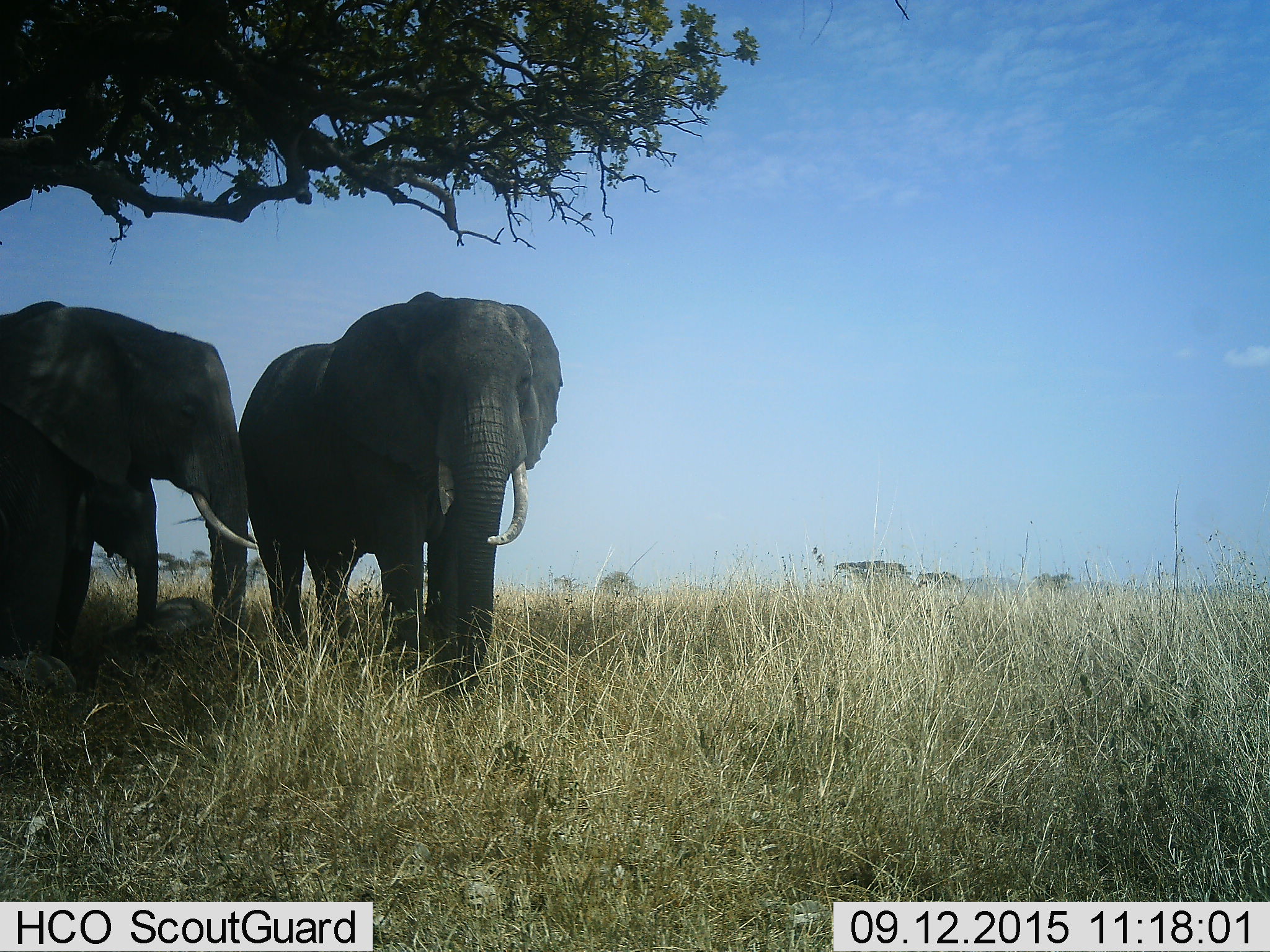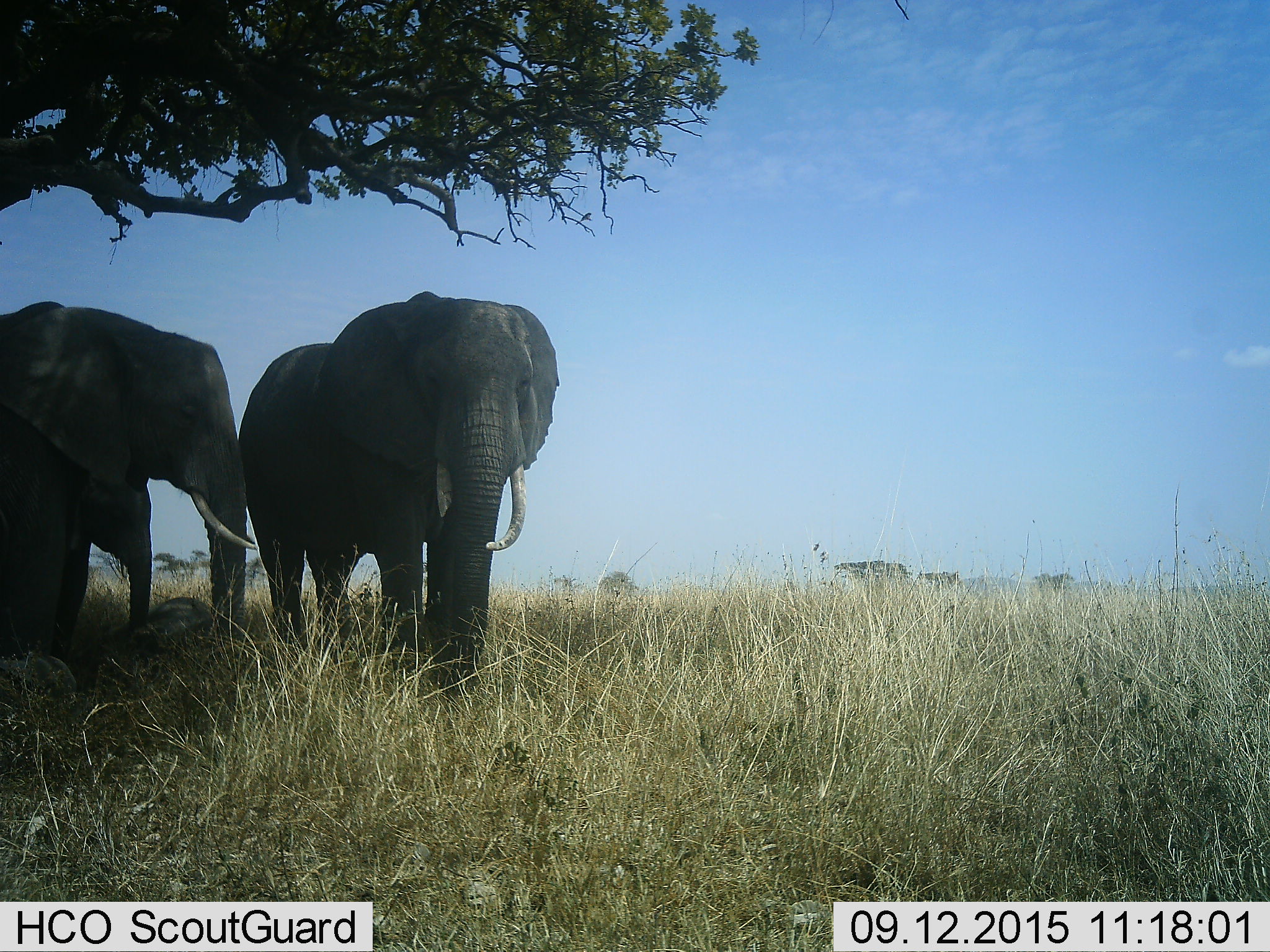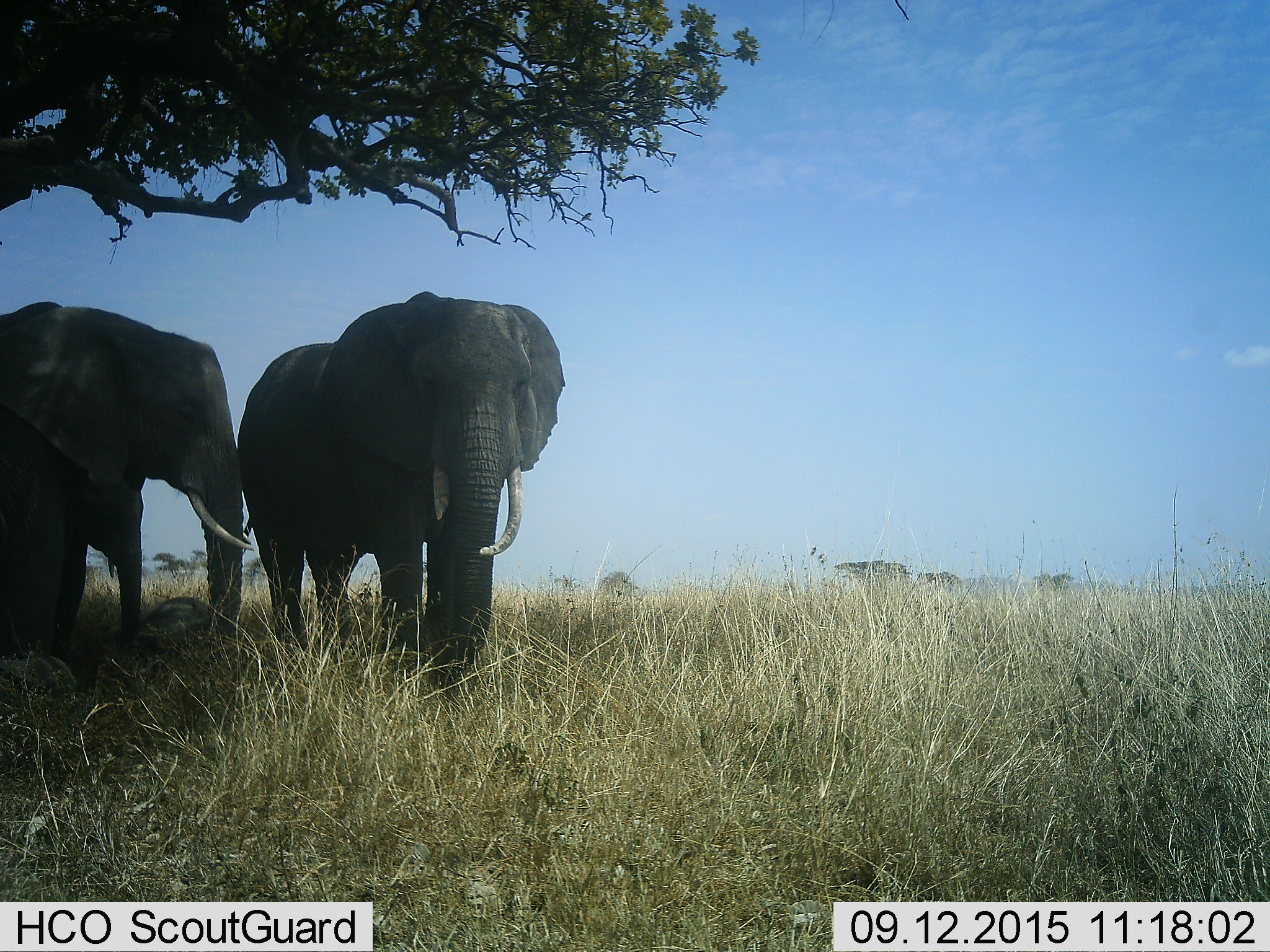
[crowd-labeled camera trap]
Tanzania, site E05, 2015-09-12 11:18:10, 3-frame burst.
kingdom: Animalia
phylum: Chordata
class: Mammalia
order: Proboscidea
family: Elephantidae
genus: Loxodonta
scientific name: Loxodonta africana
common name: african bush elephant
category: elephant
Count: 2.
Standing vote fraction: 82%.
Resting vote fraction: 12%.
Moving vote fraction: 6%.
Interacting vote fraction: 12%.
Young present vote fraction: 41%.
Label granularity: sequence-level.